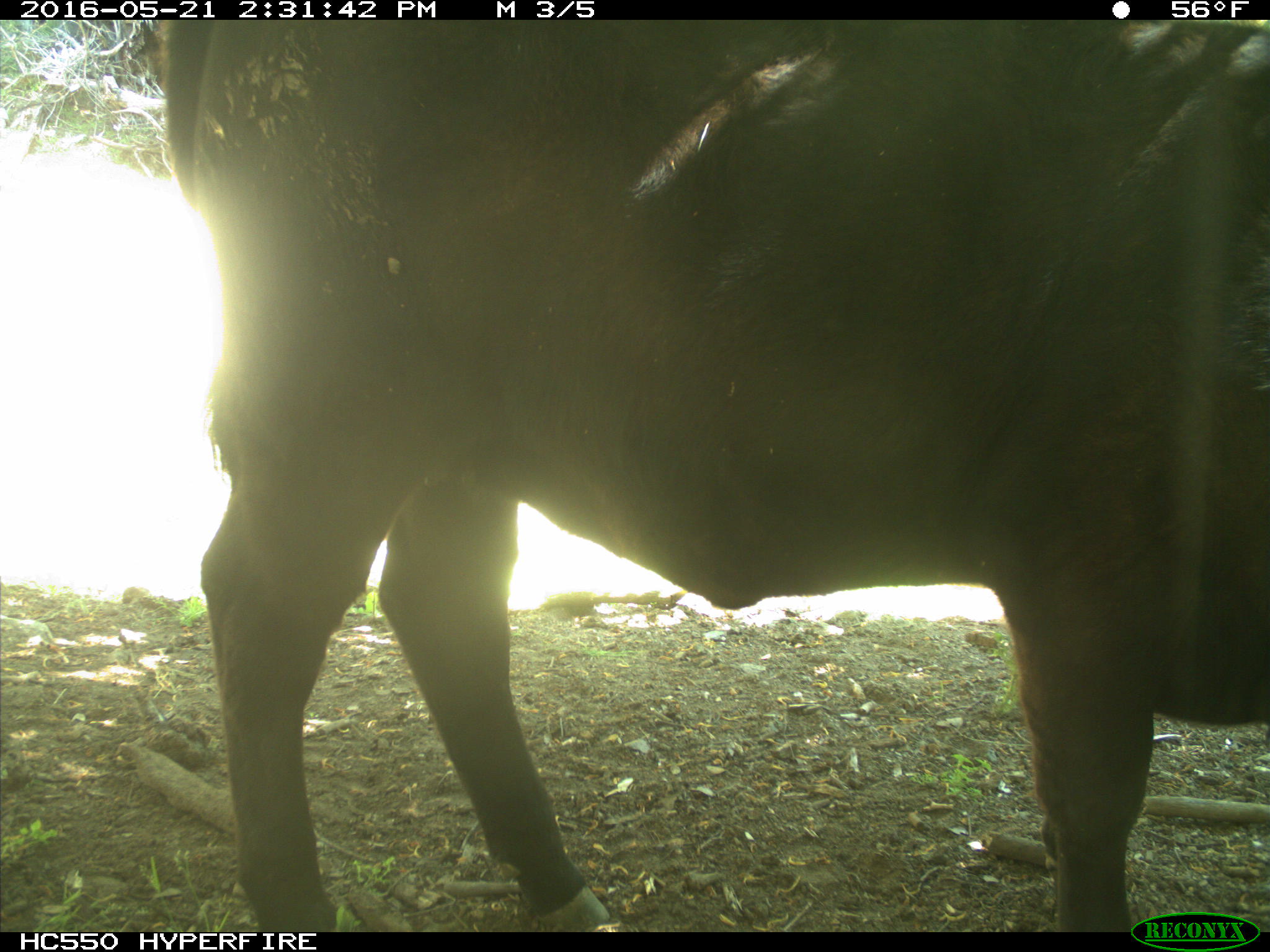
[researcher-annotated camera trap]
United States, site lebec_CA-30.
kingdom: Animalia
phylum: Chordata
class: Mammalia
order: Artiodactyla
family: Bovidae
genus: Bos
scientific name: Bos taurus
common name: domestic cow